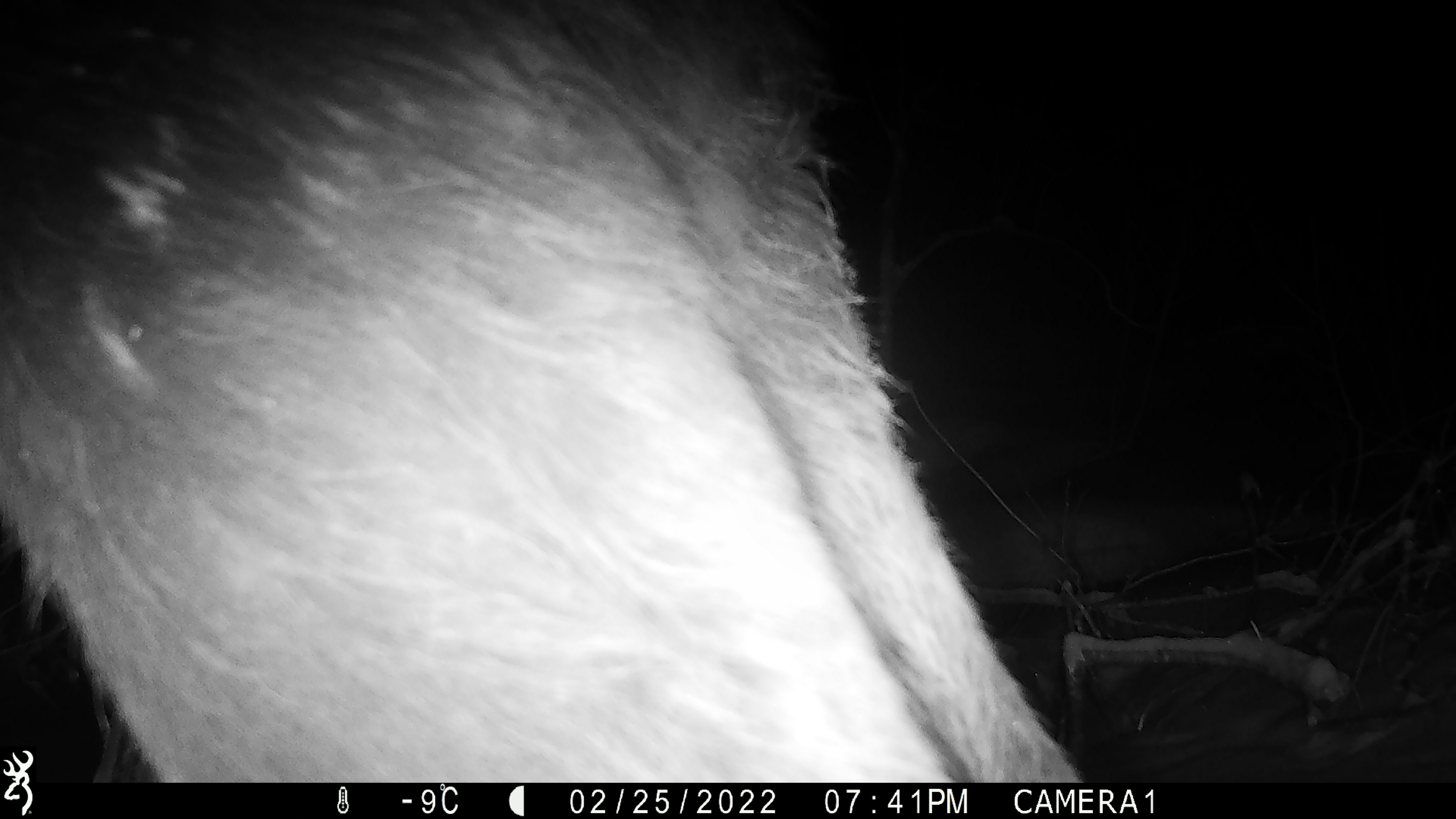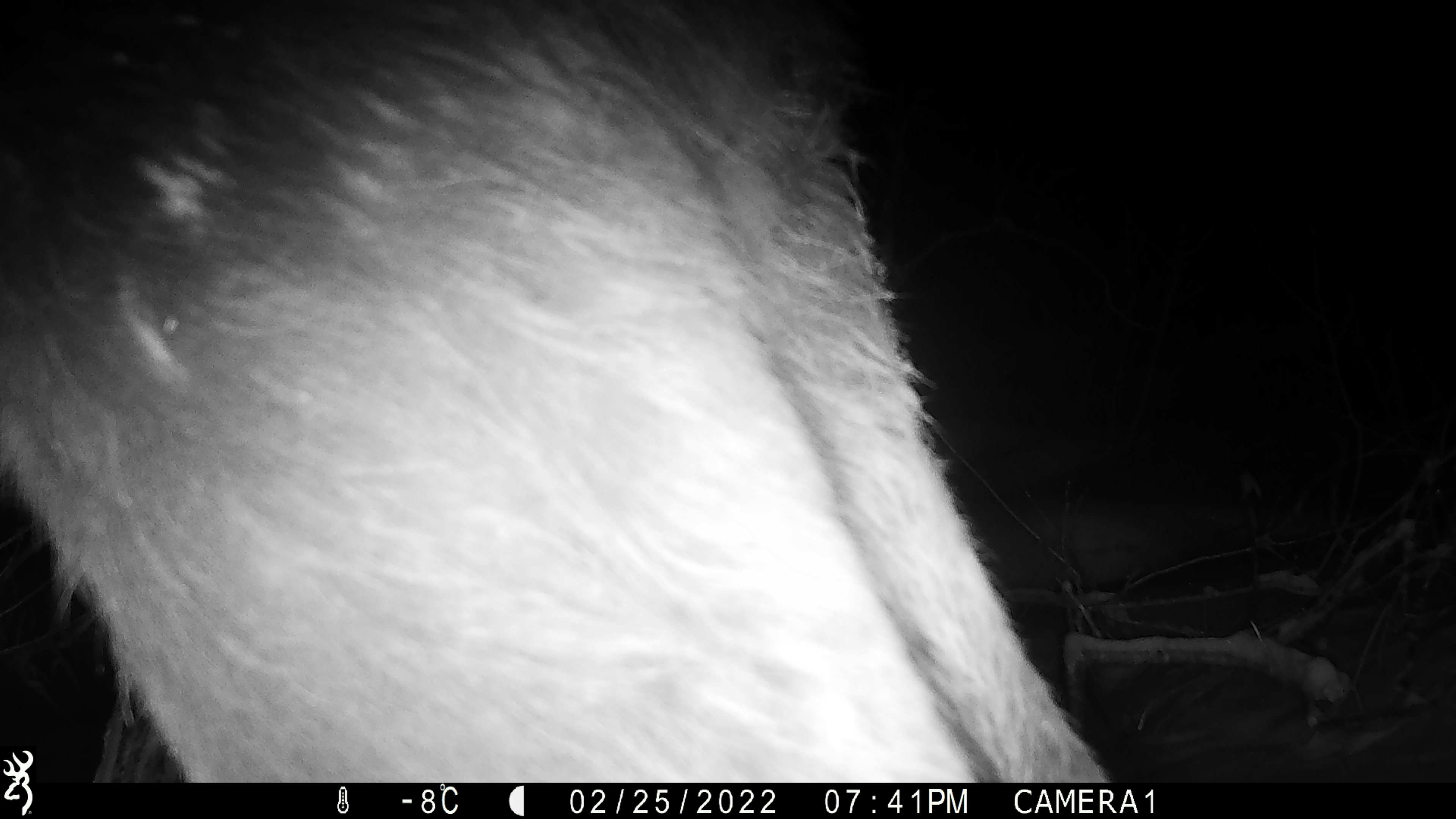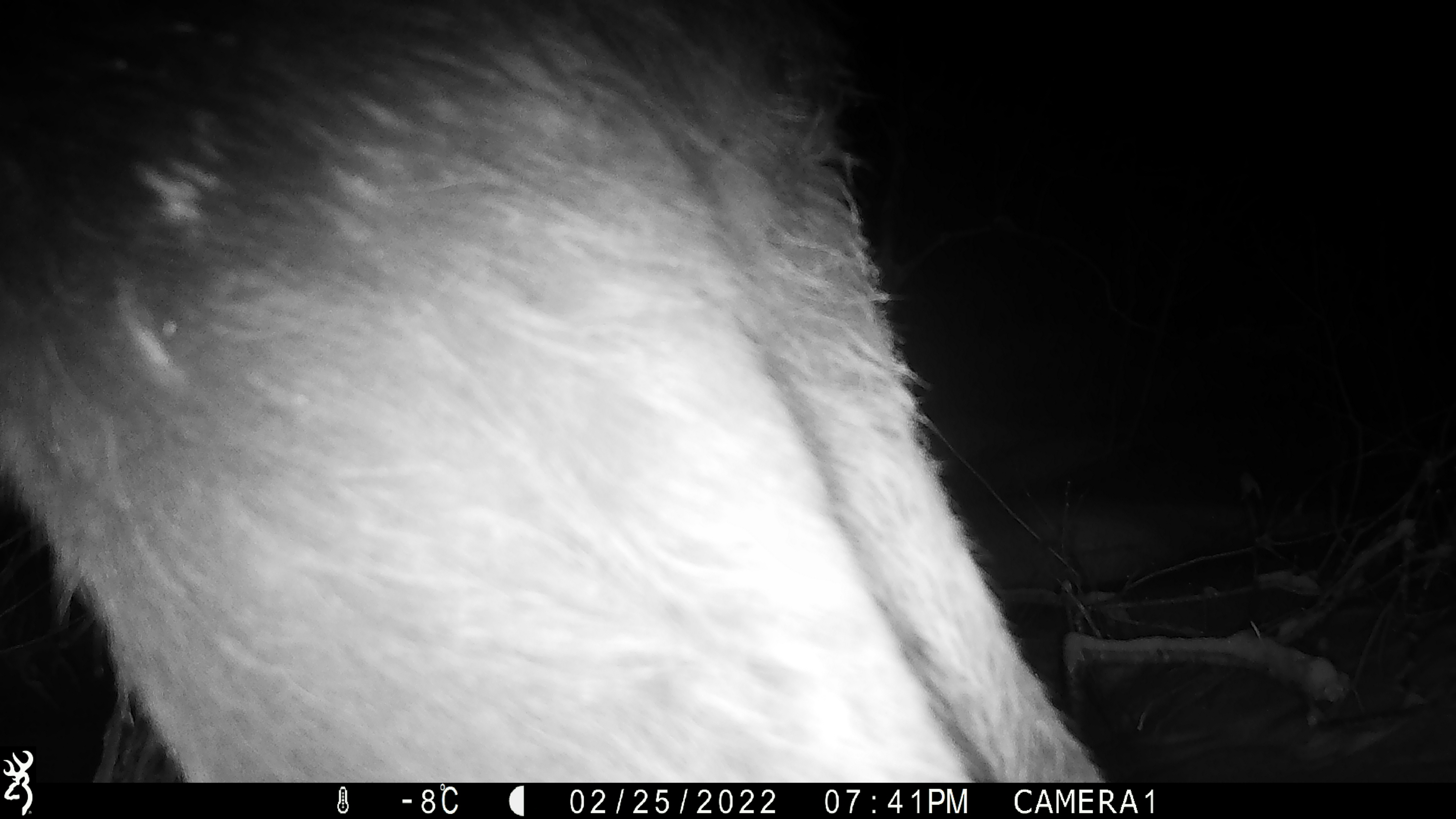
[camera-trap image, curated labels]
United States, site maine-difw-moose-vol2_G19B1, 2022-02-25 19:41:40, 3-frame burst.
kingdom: Animalia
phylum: Chordata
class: Mammalia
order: Artiodactyla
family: Cervidae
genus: Alces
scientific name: Alces alces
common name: moose